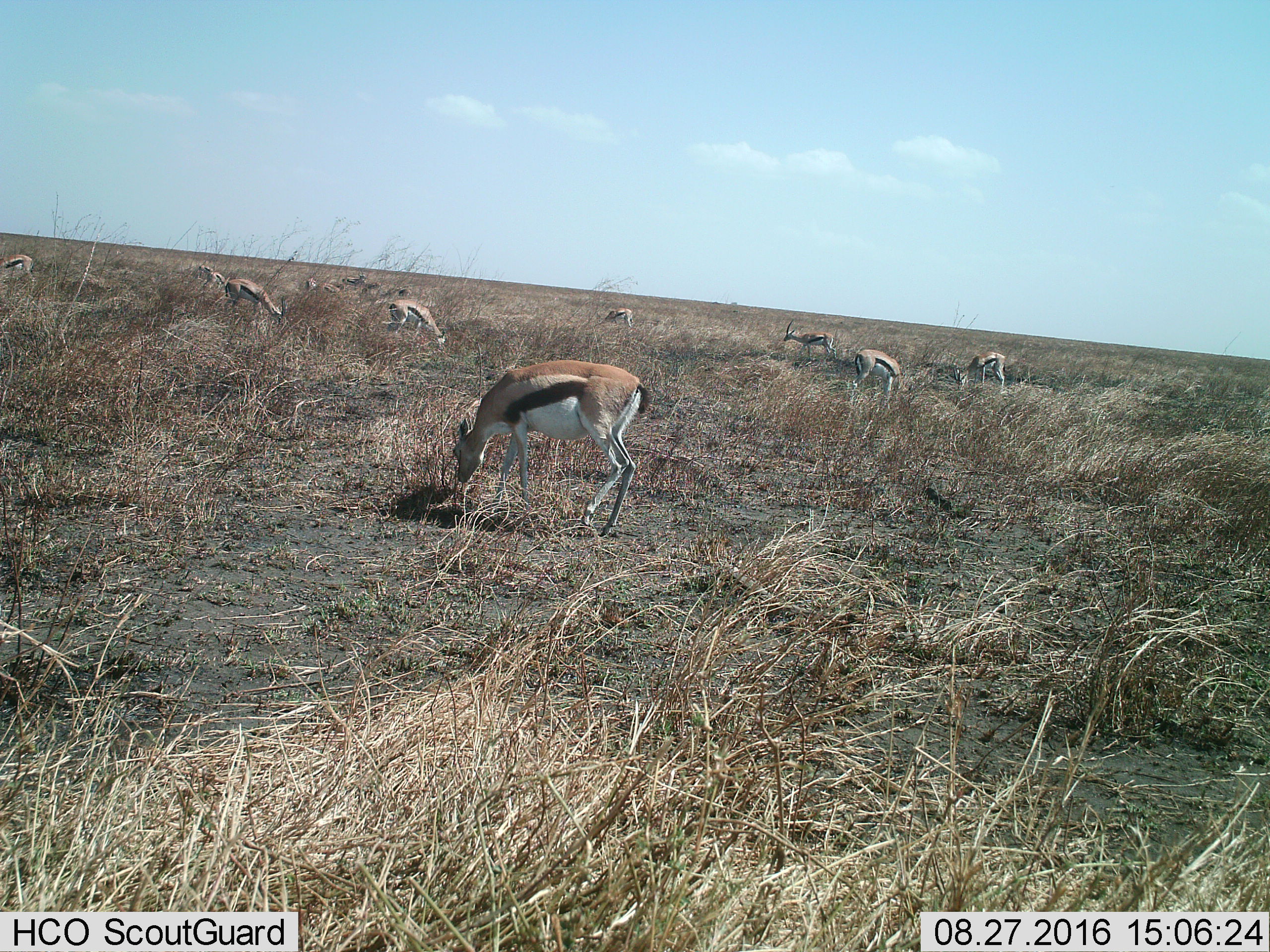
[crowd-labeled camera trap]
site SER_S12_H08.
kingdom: Animalia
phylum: Chordata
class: Mammalia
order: Artiodactyla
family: Bovidae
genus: Eudorcas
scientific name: Eudorcas thomsonii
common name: thomson's gazelle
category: gazellethomsons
Gazellethomsons (thomson's gazelle) (Eudorcas thomsonii), count 11-50. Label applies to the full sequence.